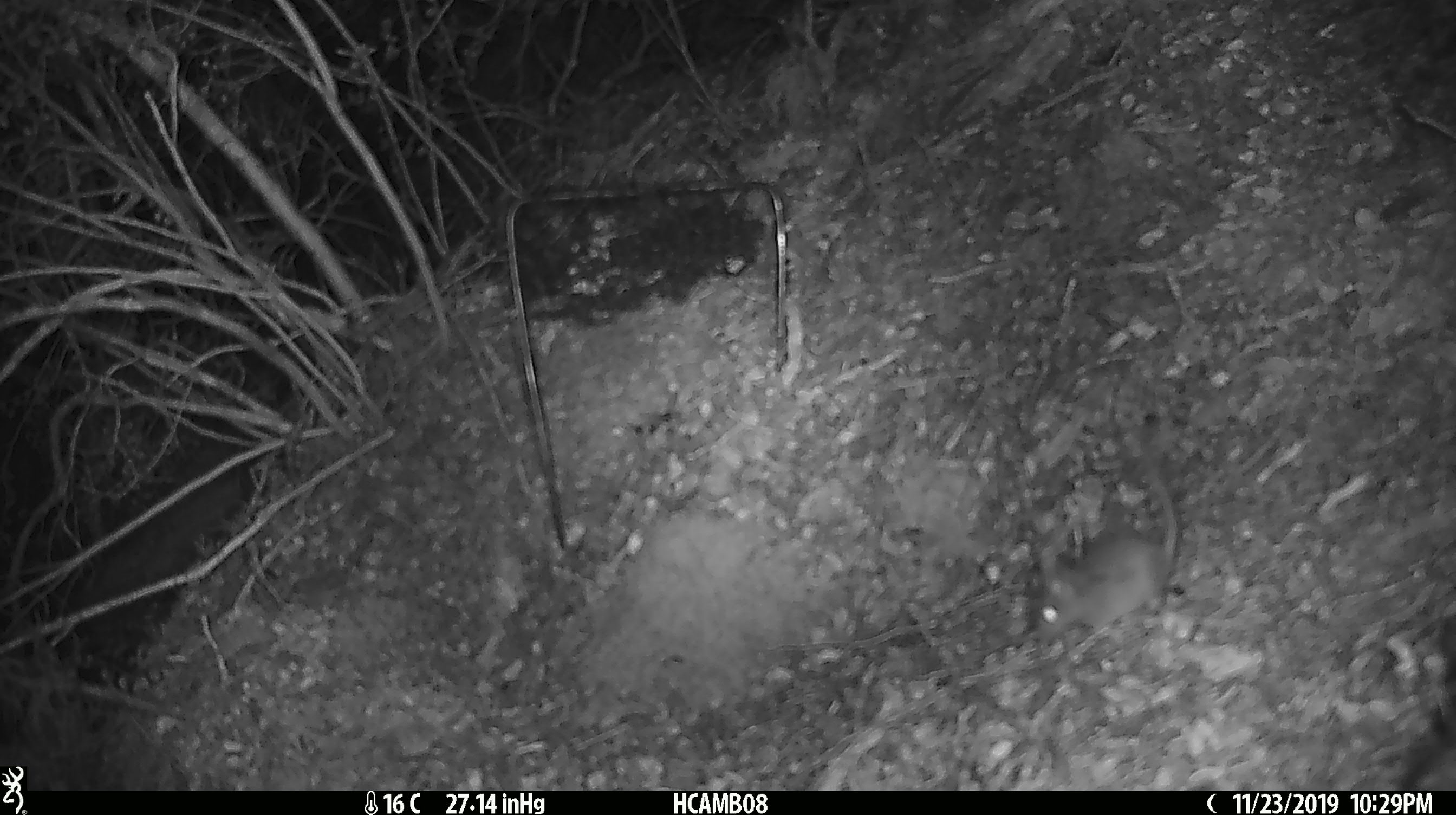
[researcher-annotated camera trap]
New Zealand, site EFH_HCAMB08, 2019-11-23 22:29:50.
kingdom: Animalia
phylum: Chordata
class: Mammalia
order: Rodentia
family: Muridae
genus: Mus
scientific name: Mus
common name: mouse